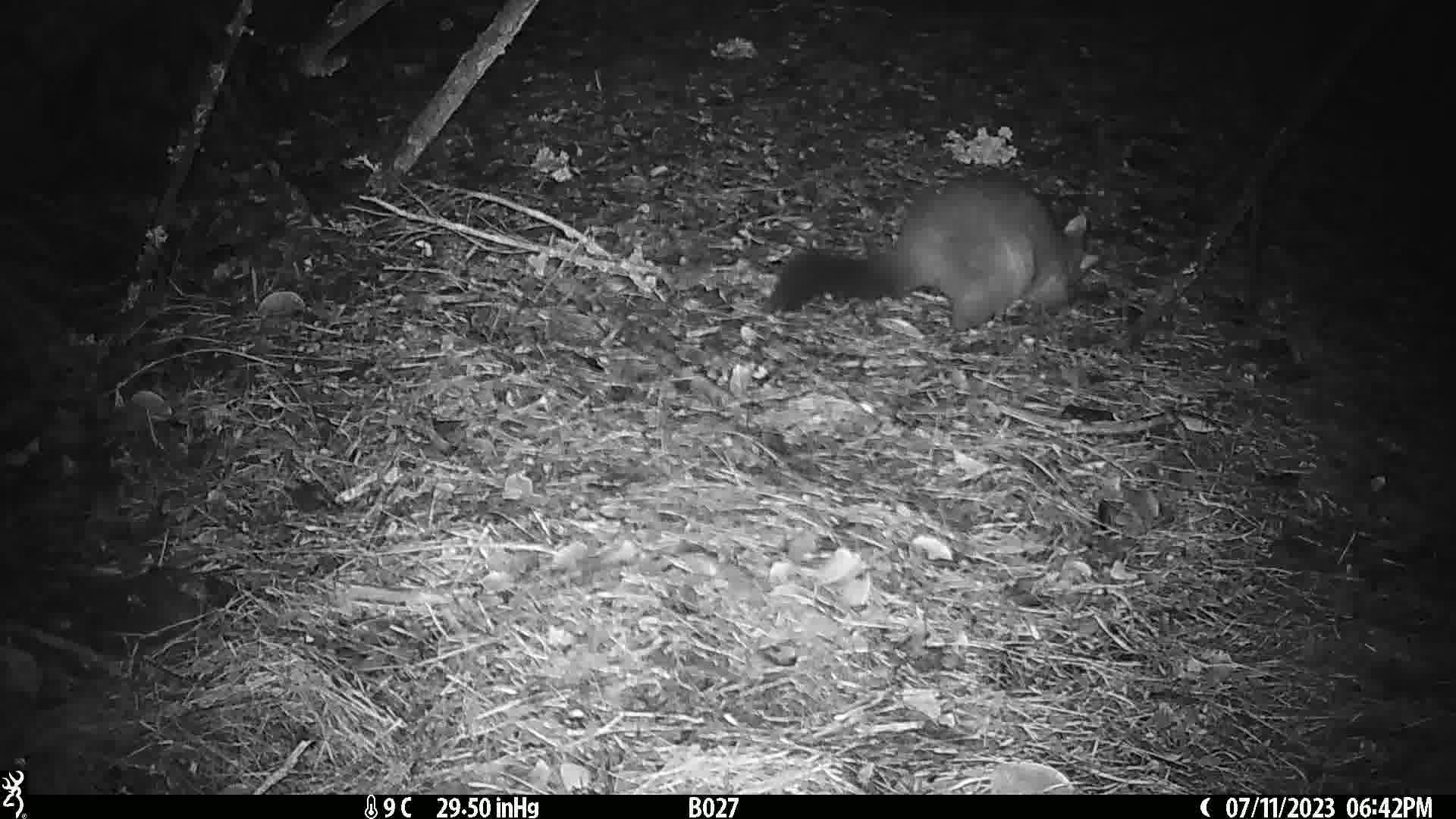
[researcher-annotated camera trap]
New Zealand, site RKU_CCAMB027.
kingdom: Animalia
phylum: Chordata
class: Mammalia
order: Diprotodontia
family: Phalangeridae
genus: Trichosurus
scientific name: Trichosurus vulpecula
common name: common brushtail possum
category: possum